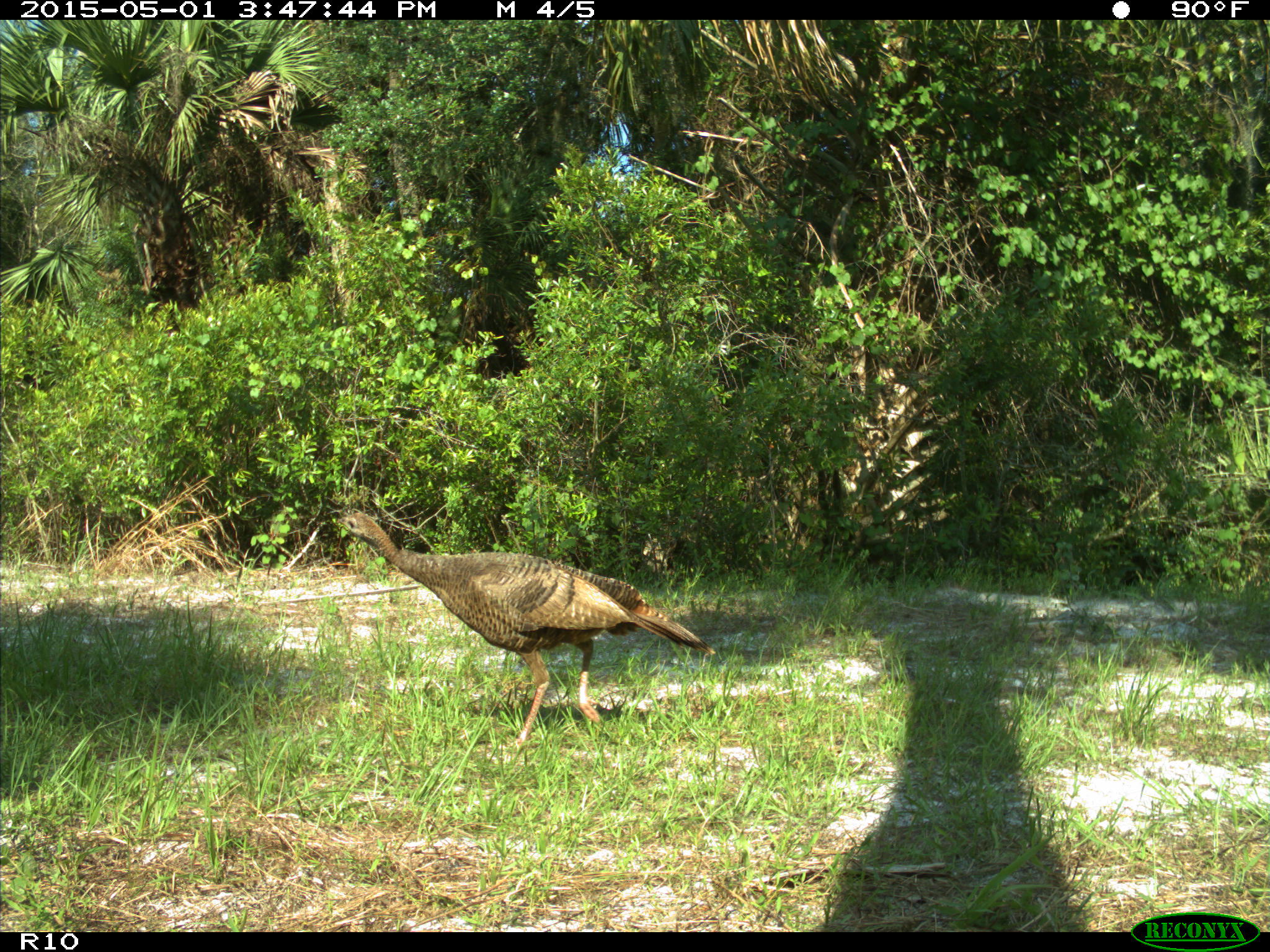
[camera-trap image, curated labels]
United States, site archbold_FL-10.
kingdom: Animalia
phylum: Chordata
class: Aves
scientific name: Aves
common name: birds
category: unidentified bird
Unidentified bird (birds) (Aves).